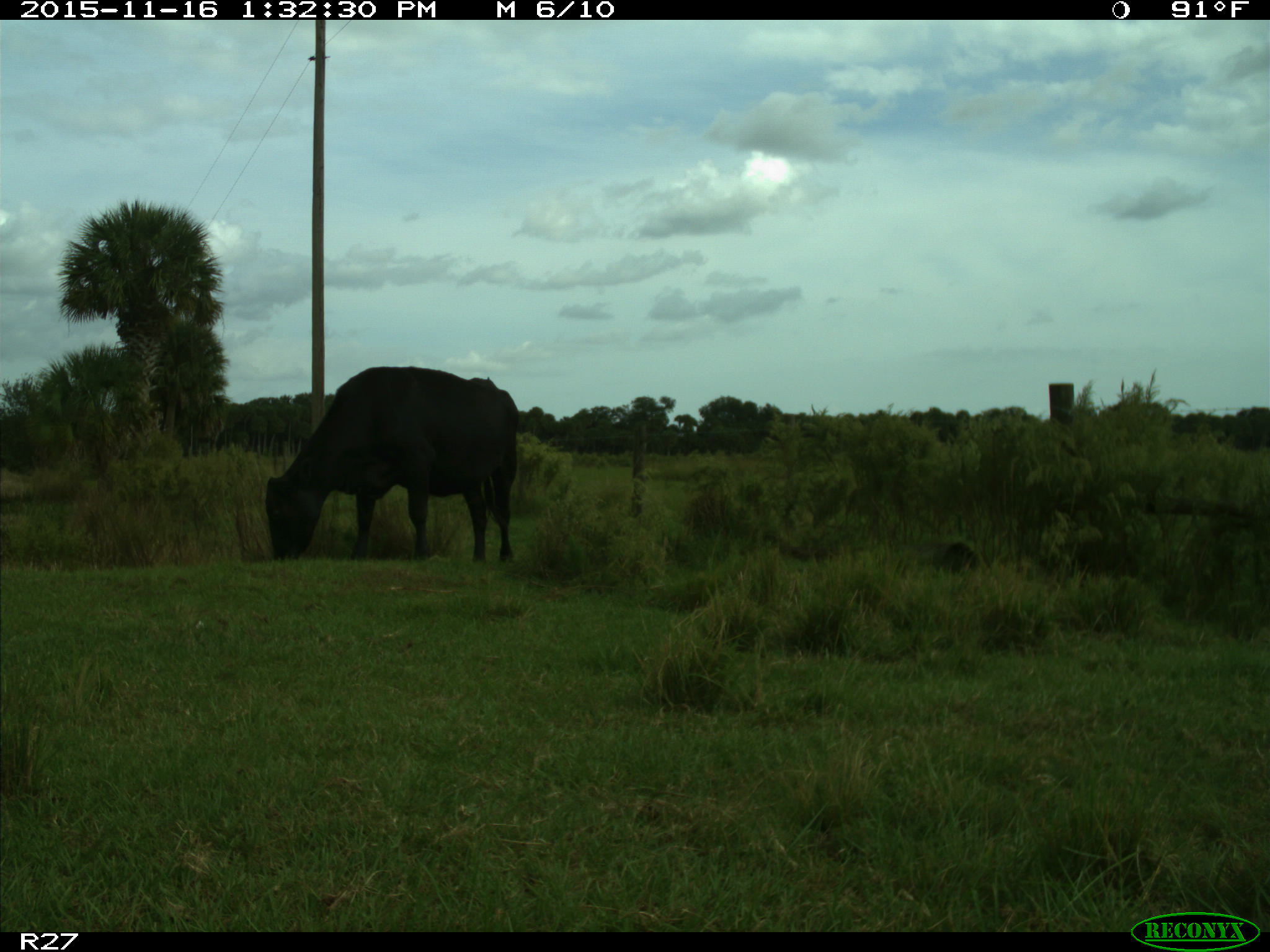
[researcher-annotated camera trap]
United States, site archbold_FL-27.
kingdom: Animalia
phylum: Chordata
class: Mammalia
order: Artiodactyla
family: Bovidae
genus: Bos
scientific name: Bos taurus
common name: domestic cow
Bos taurus (domestic cow).